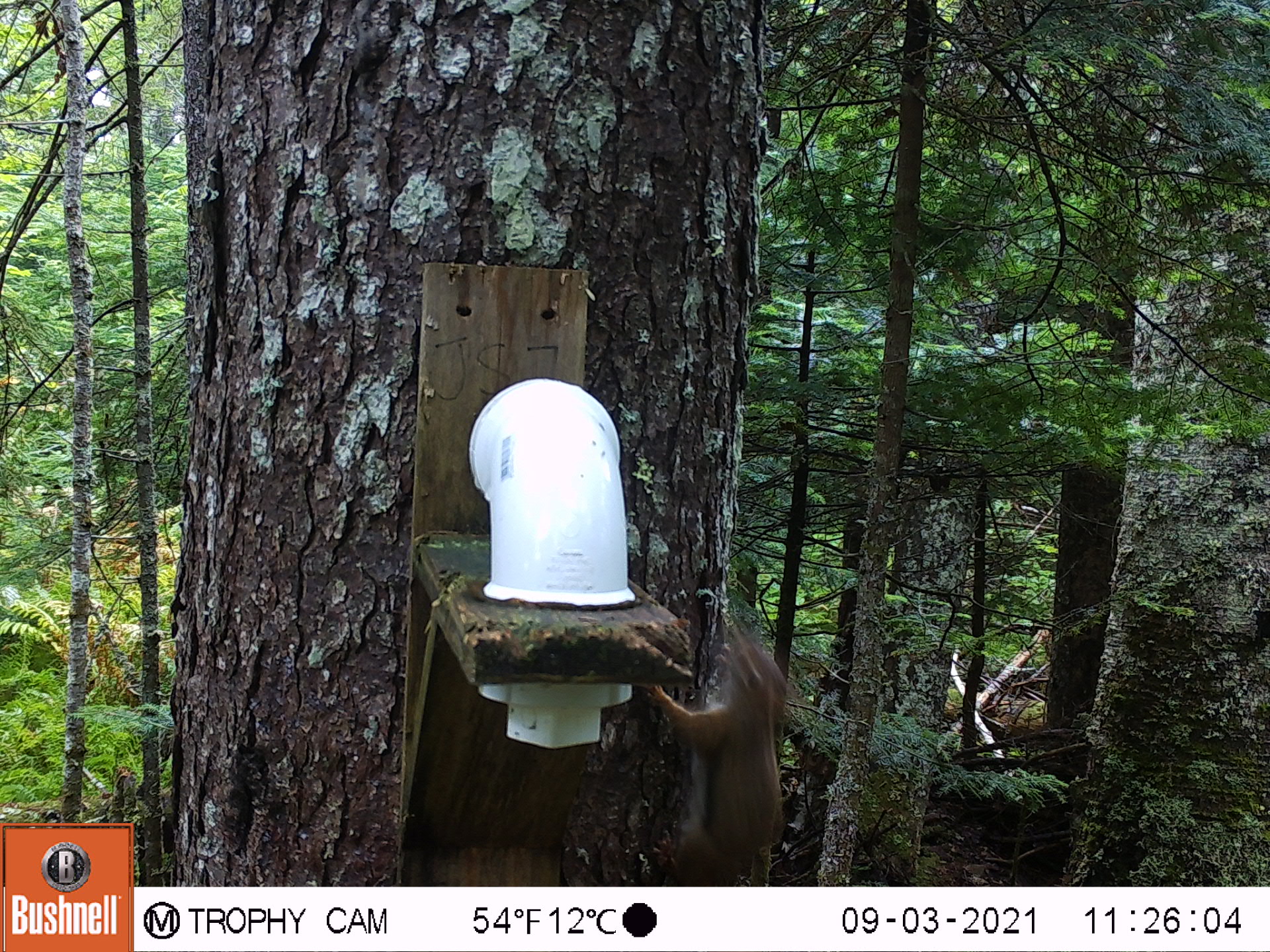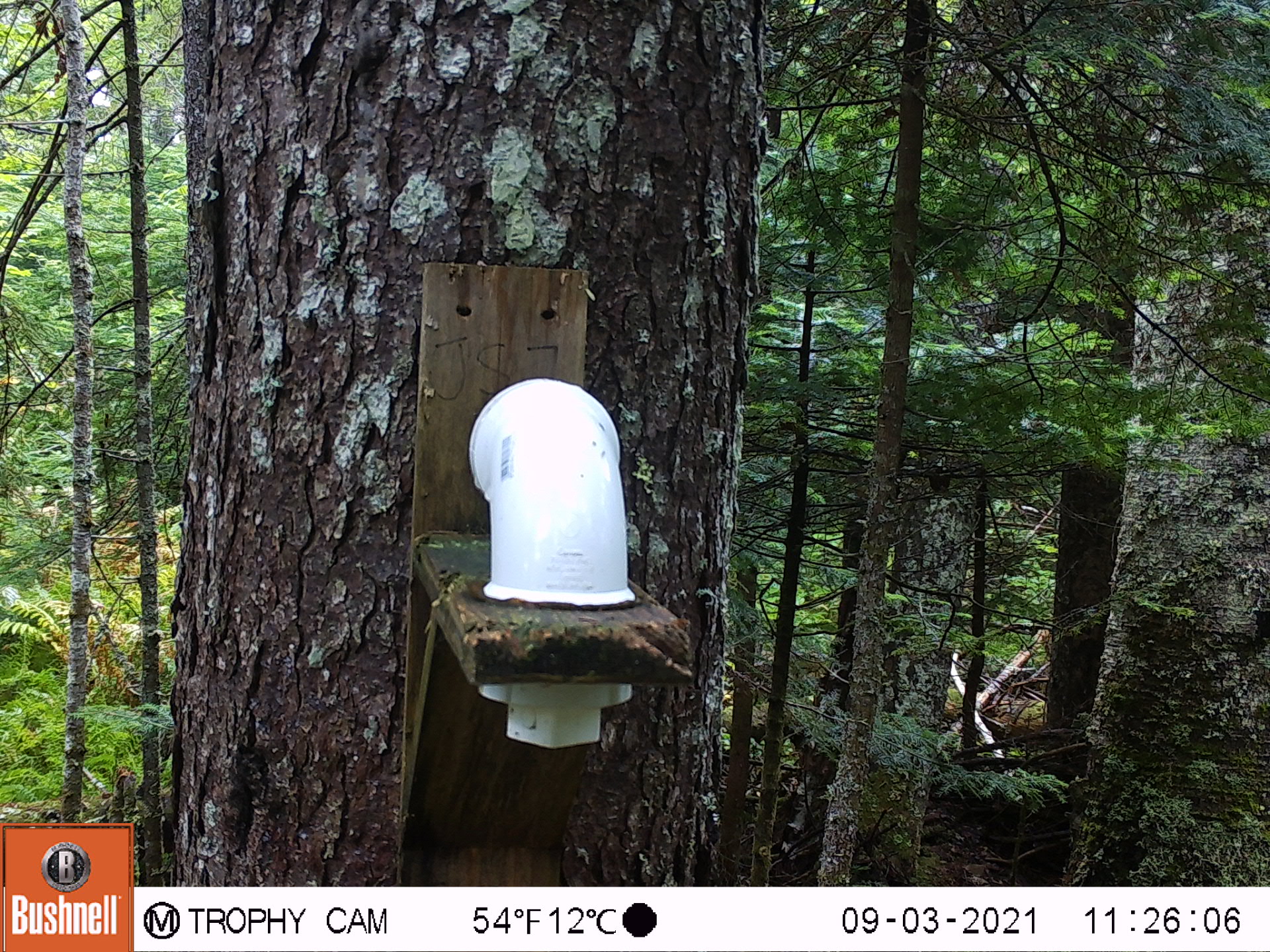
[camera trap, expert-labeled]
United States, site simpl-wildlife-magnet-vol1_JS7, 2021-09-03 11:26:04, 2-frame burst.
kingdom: Animalia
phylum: Chordata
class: Mammalia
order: Rodentia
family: Sciuridae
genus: Tamiasciurus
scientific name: Tamiasciurus hudsonicus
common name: red squirrel